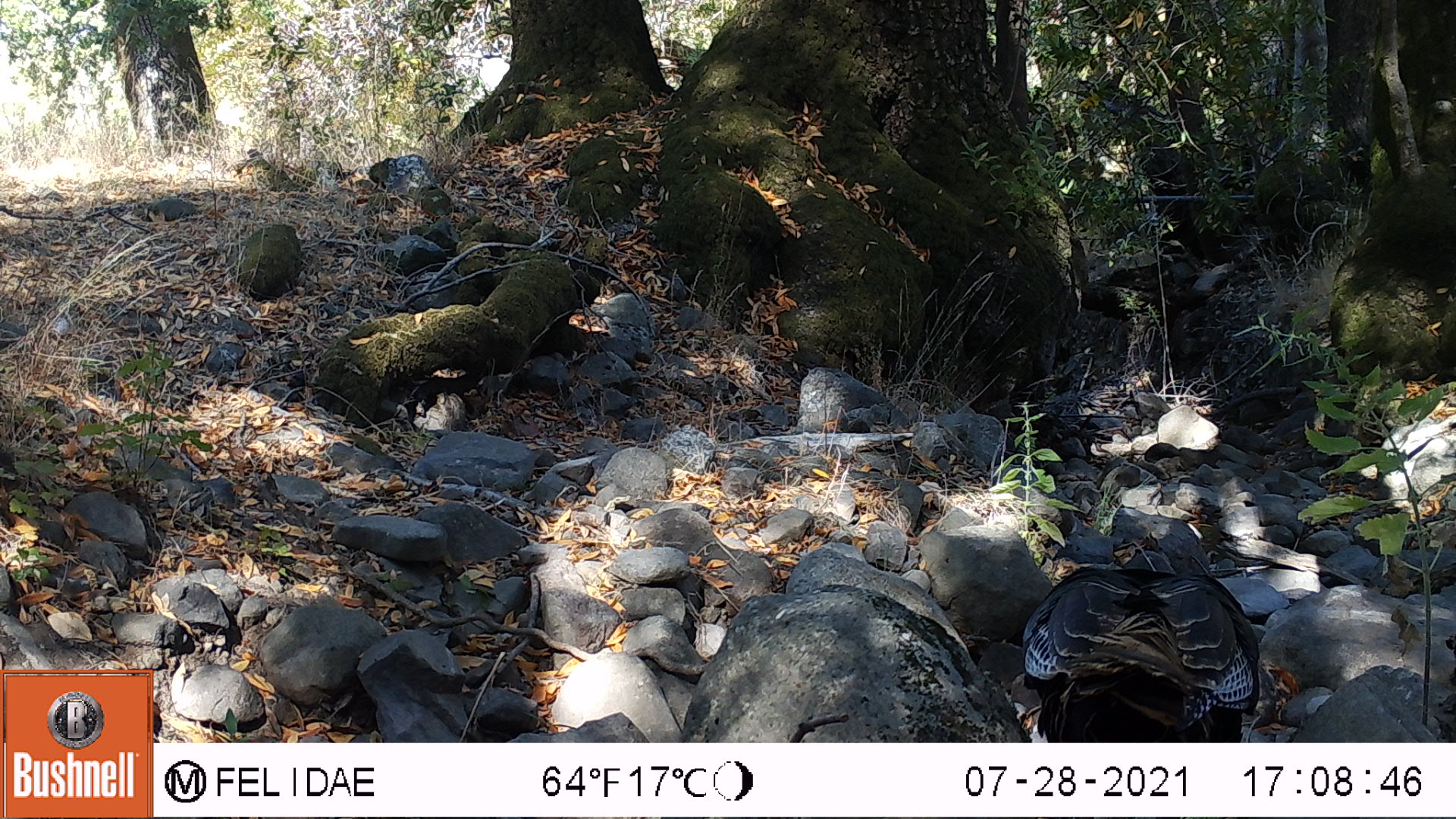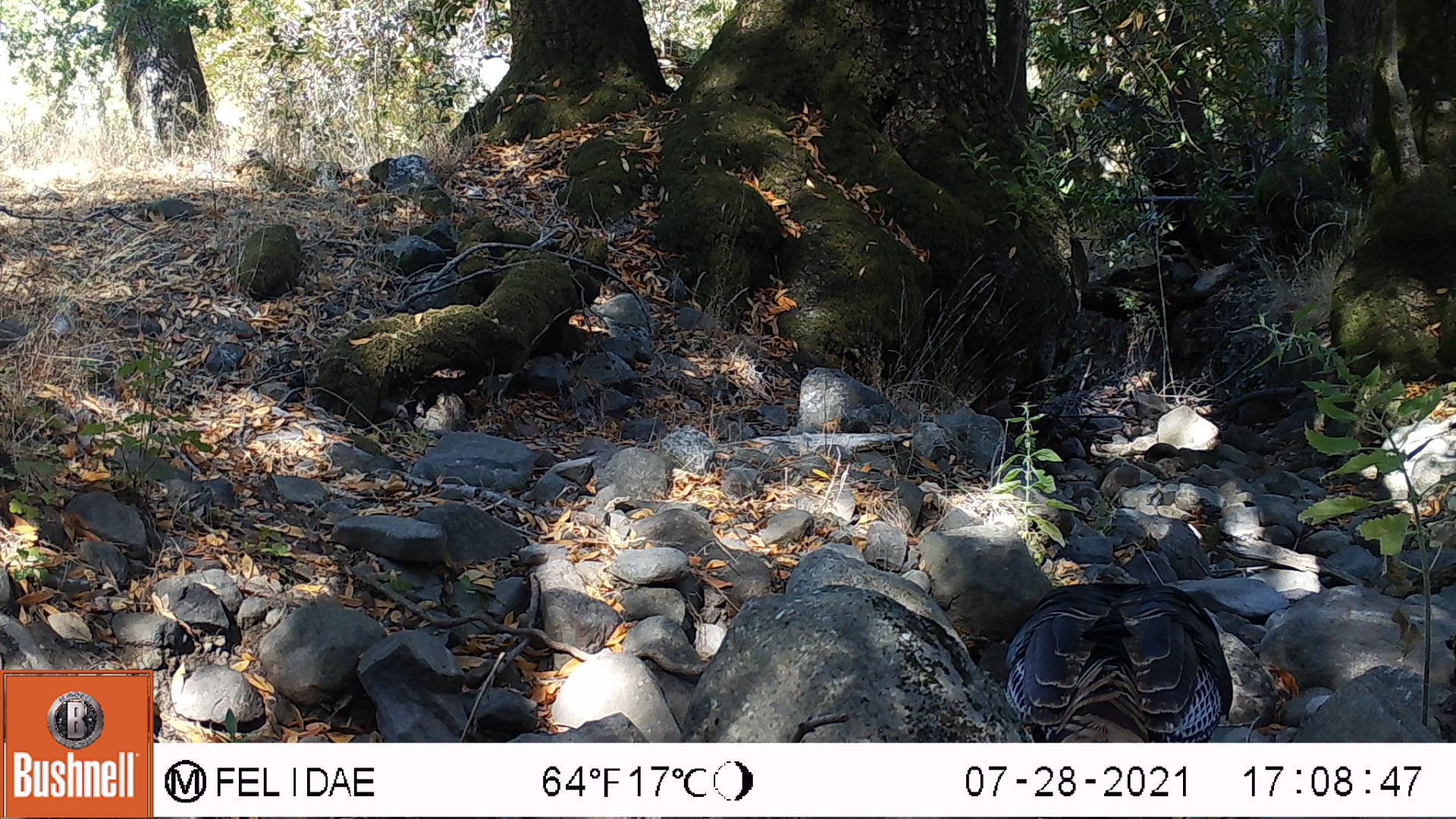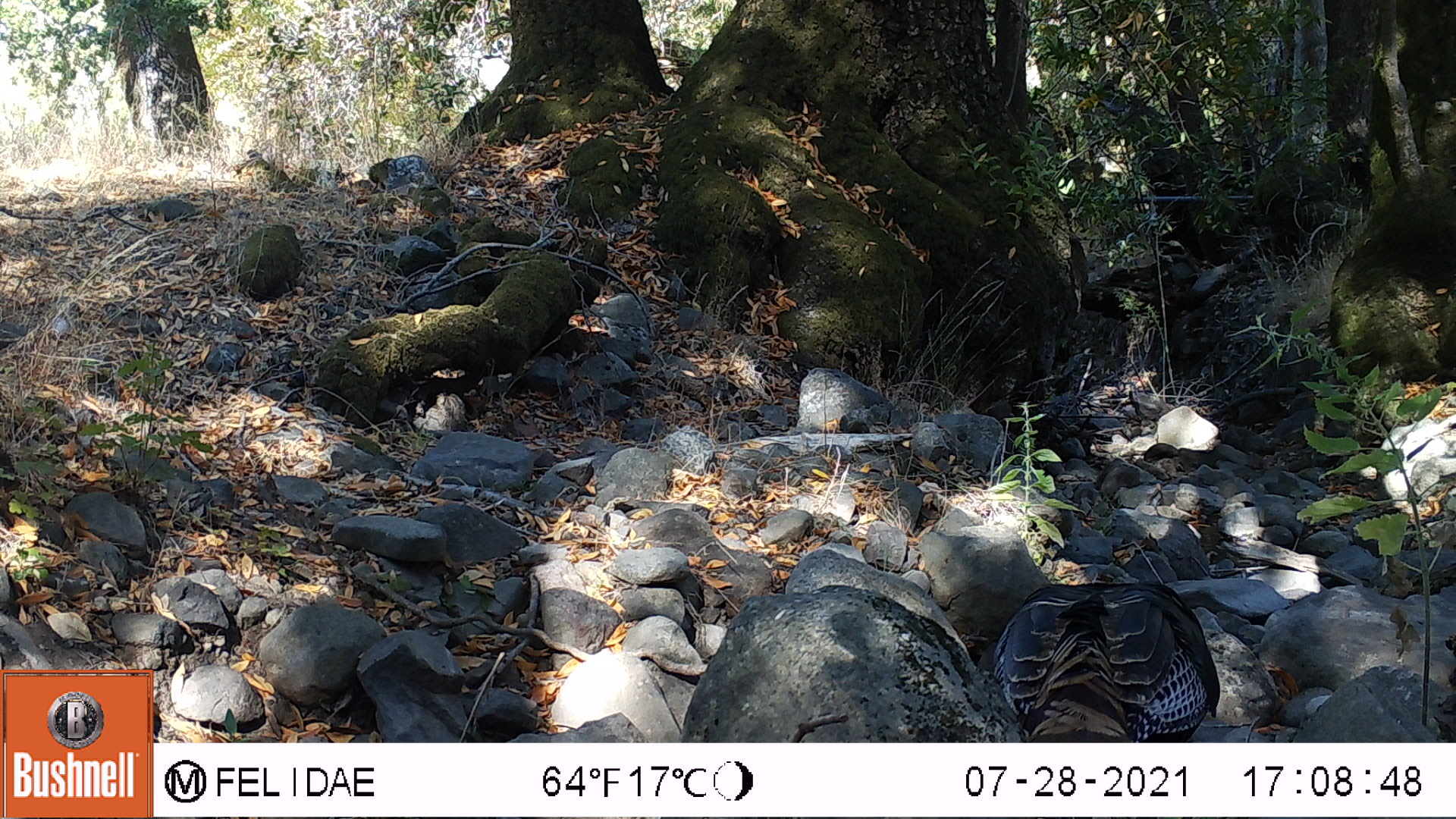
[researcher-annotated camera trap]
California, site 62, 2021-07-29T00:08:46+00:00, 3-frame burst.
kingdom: Animalia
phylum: Chordata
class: Aves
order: Galliformes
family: Phasianidae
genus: Meleagris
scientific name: Meleagris gallopavo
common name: turkey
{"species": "turkey (Meleagris gallopavo)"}